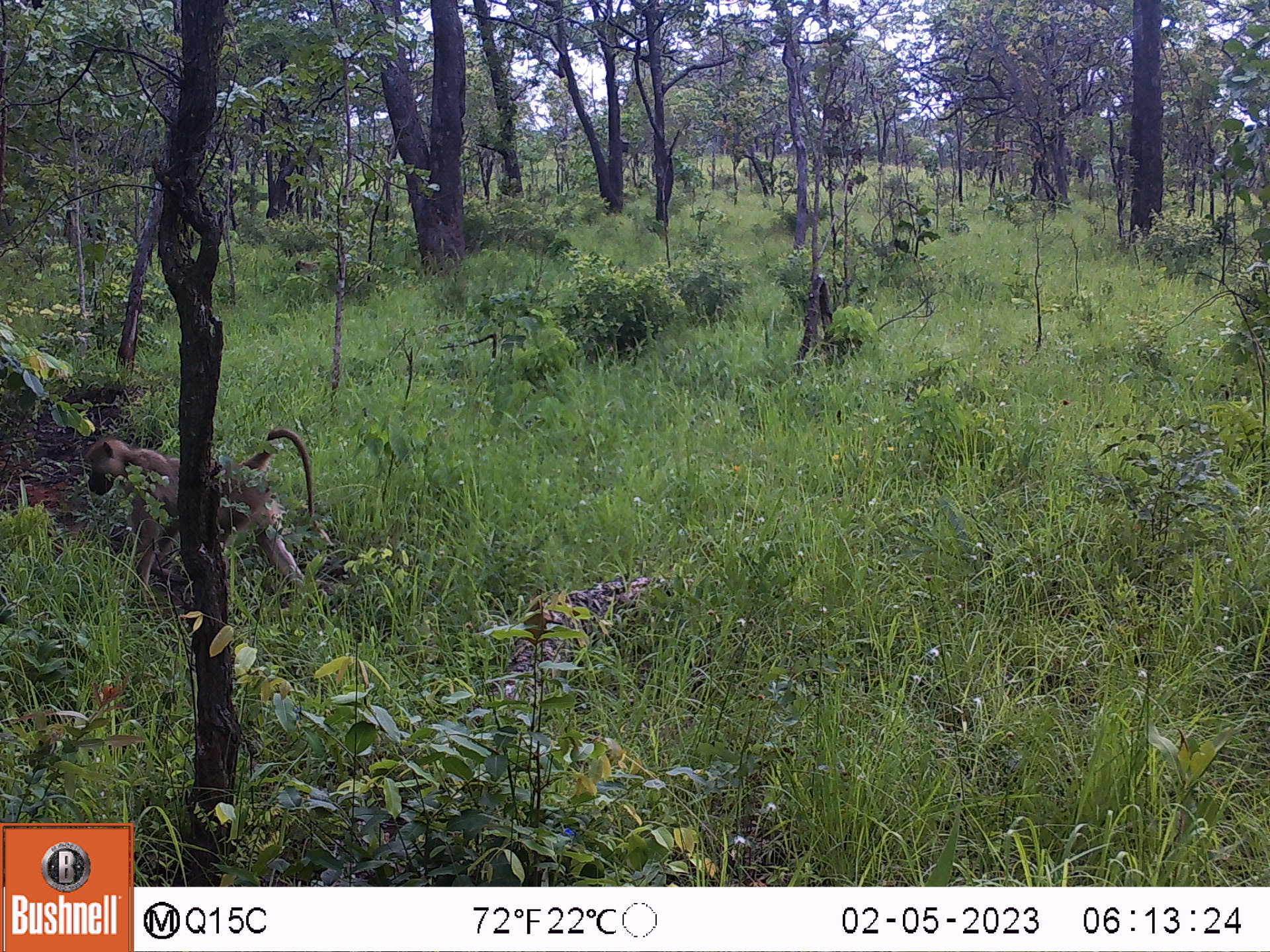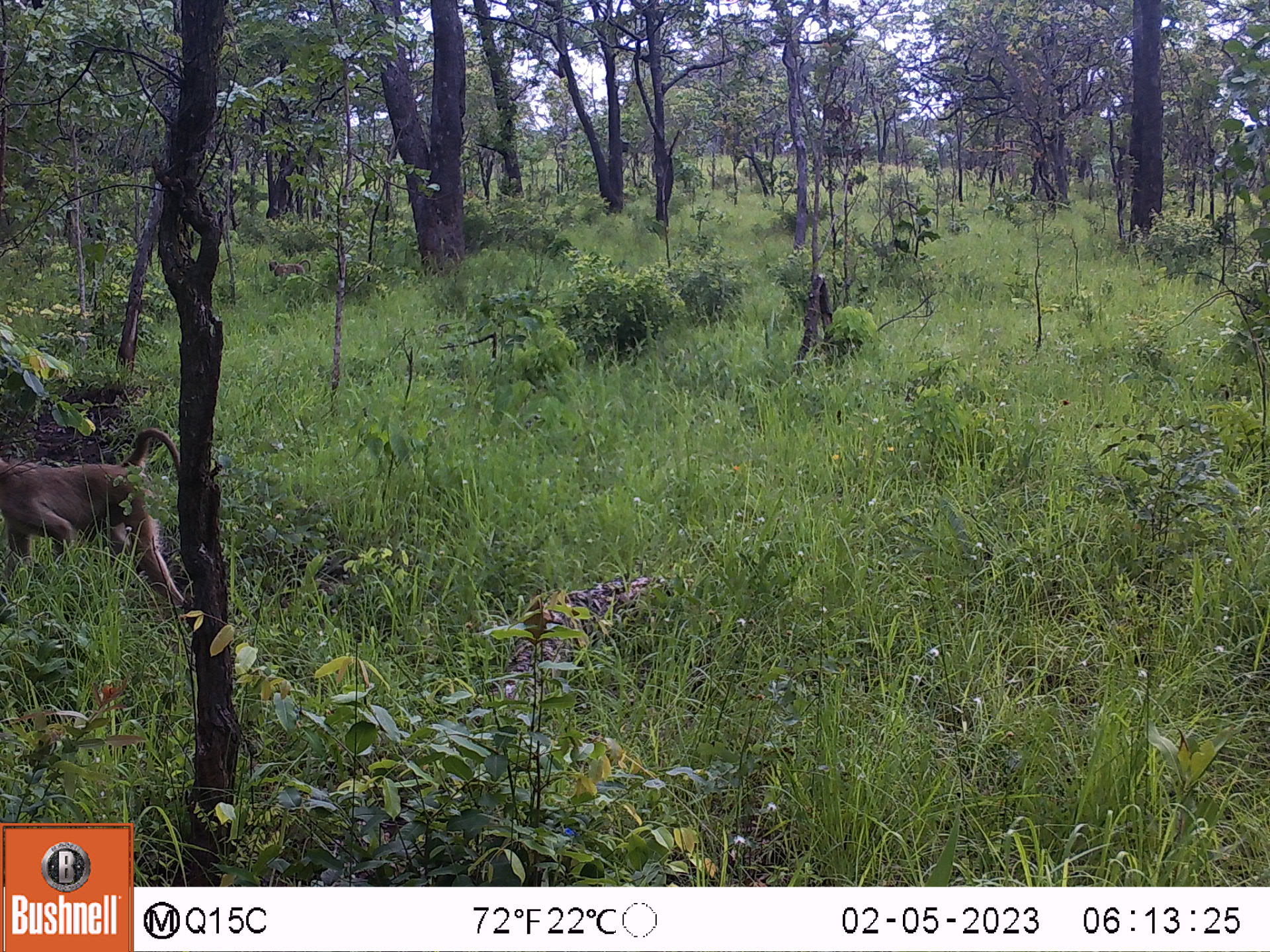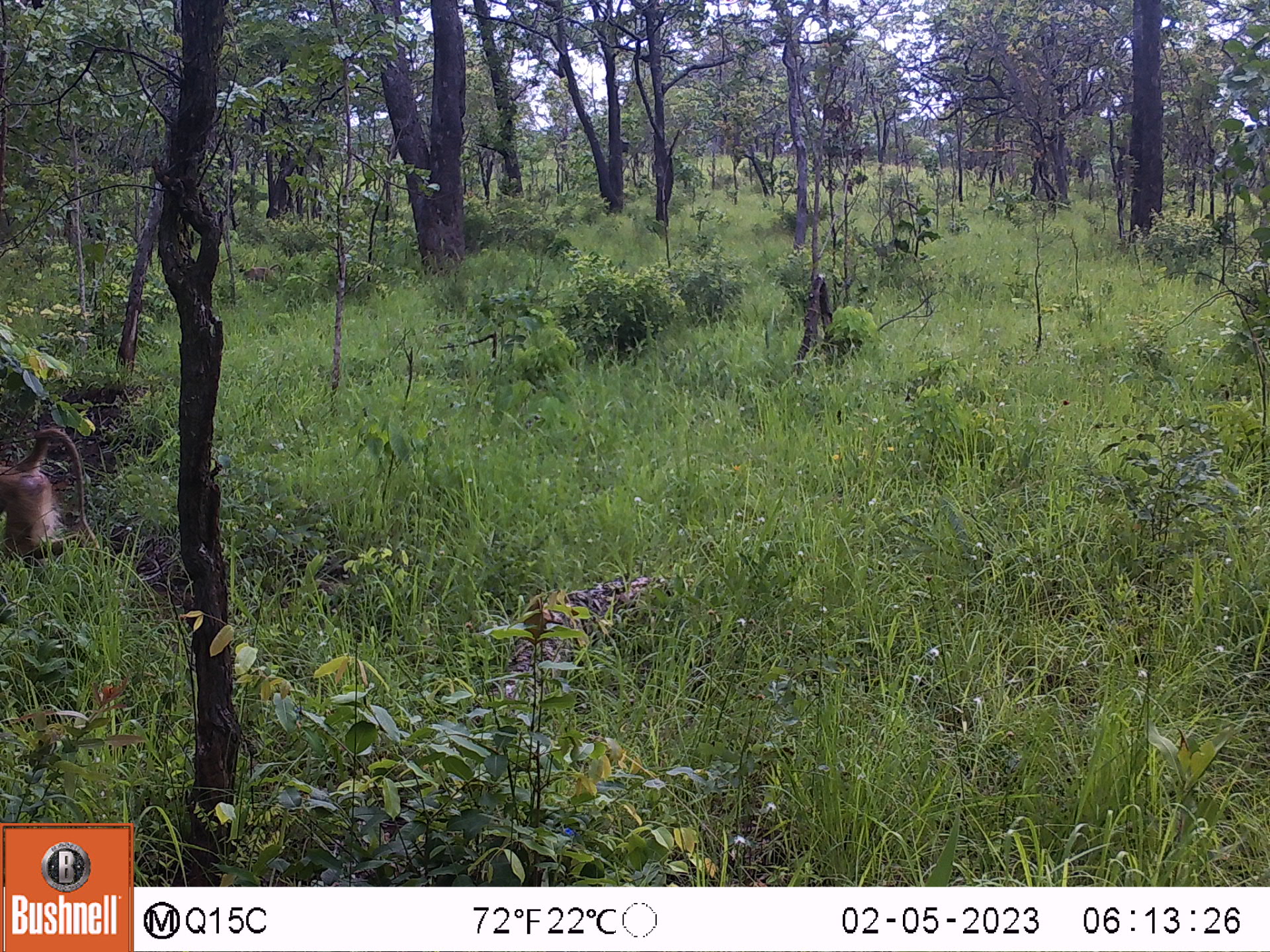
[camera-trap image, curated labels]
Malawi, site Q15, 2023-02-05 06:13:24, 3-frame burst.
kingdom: Animalia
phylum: Chordata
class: Mammalia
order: Primates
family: Cercopithecidae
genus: Papio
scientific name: Papio cynocephalus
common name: yellow baboon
Yellow baboon (Papio cynocephalus), count 2.